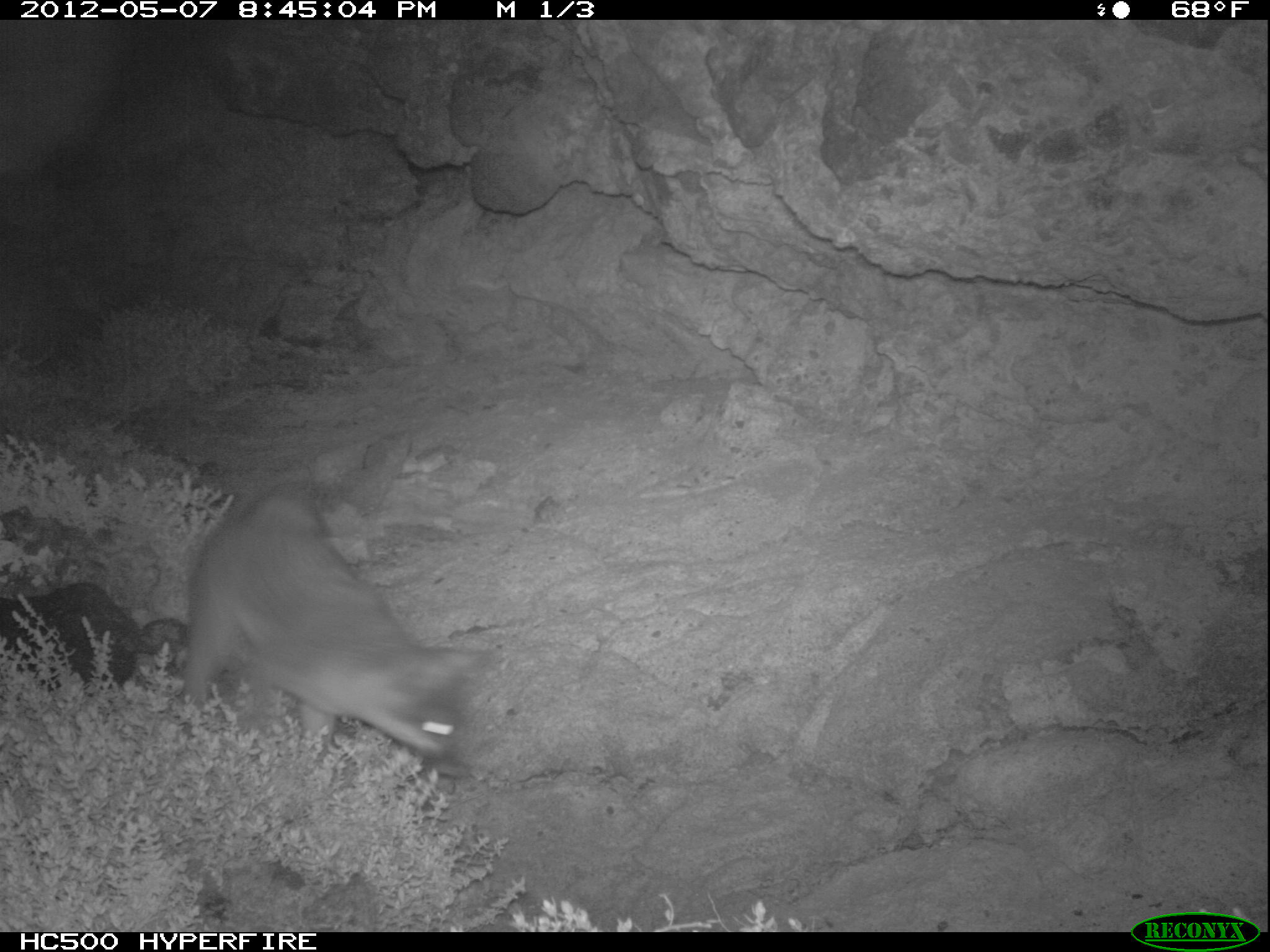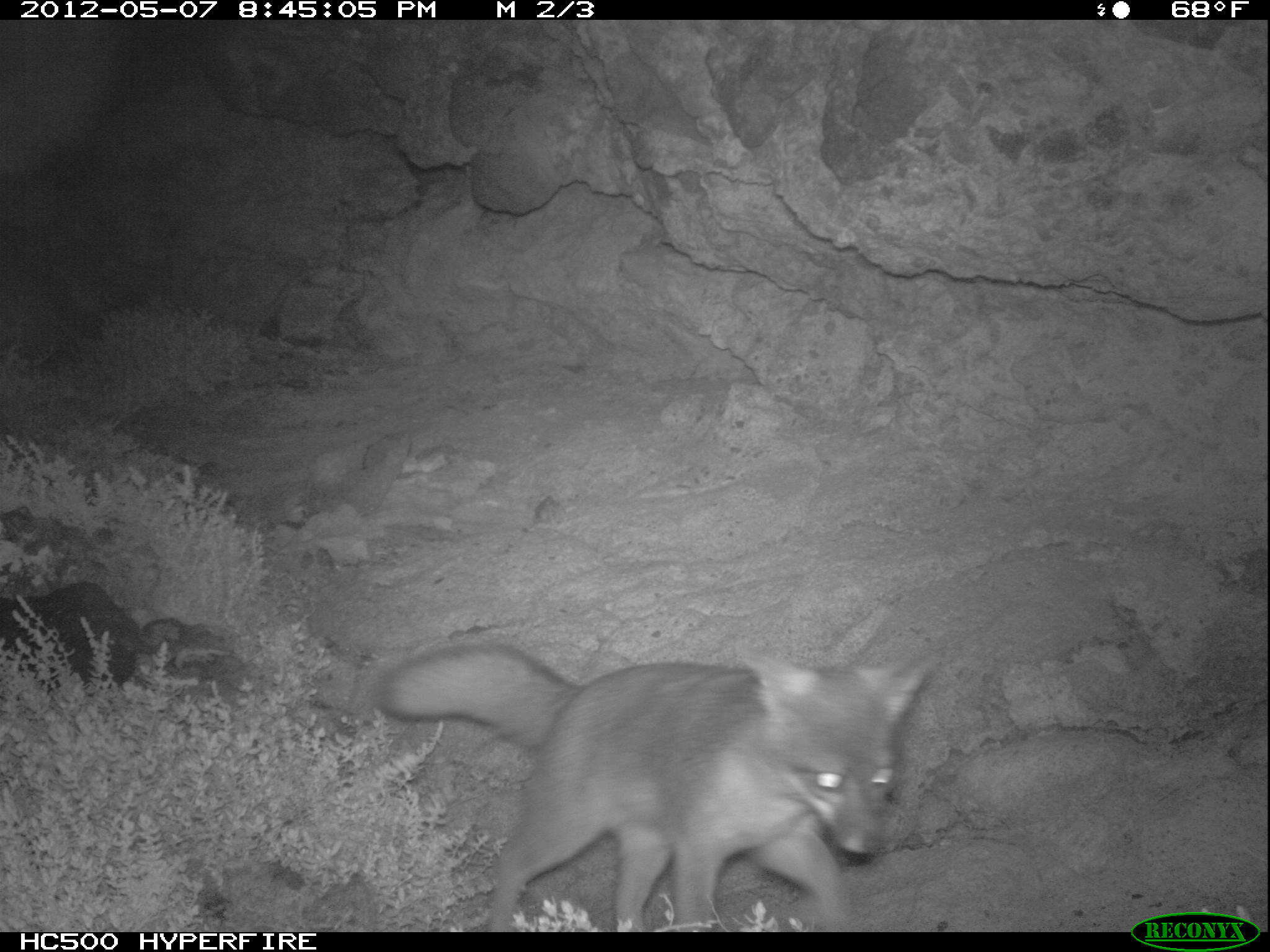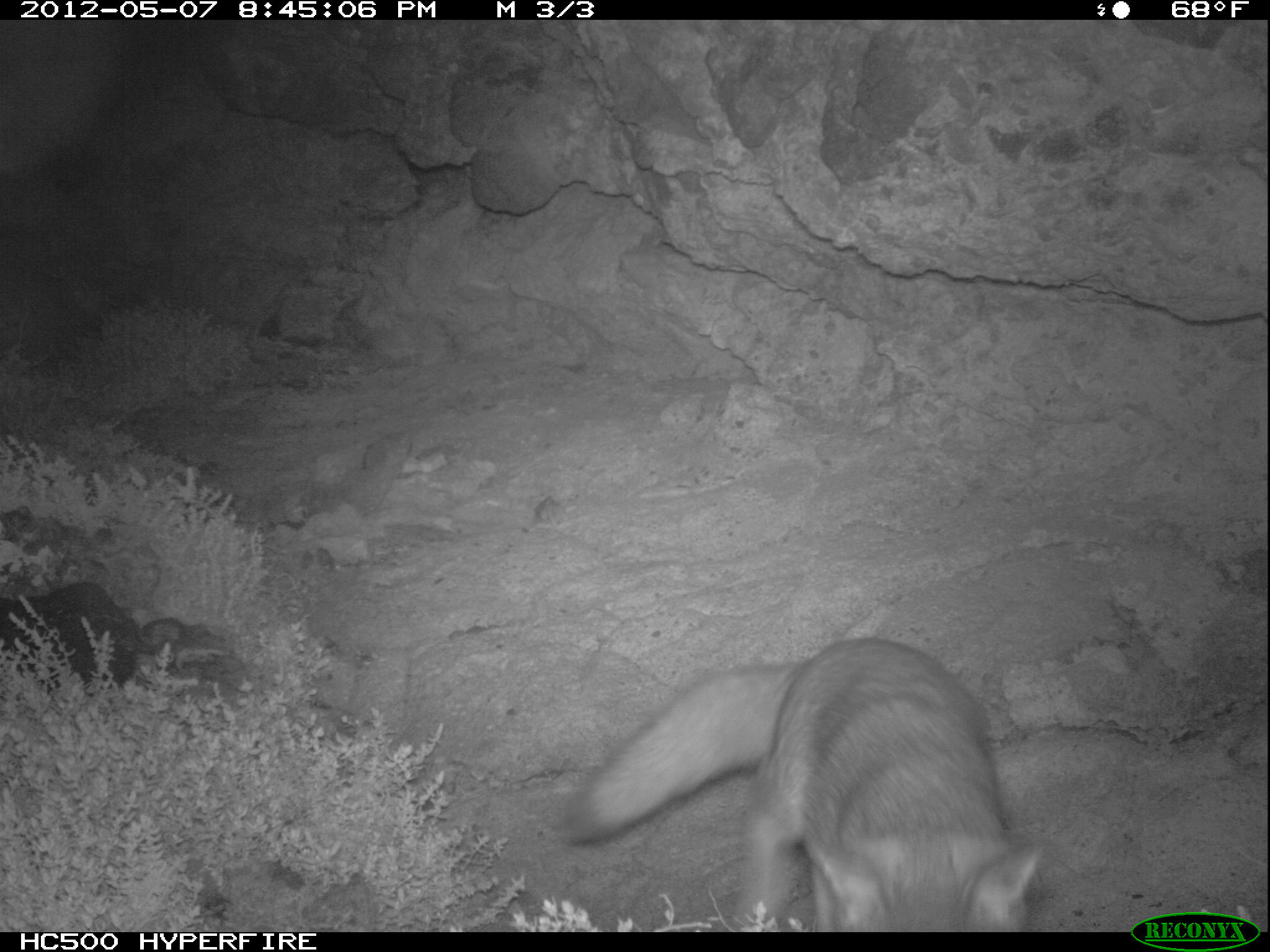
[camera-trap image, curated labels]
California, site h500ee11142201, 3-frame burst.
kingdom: Animalia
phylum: Chordata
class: Mammalia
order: Carnivora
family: Canidae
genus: Urocyon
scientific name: Urocyon littoralis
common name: island fox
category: fox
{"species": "fox (island fox) (Urocyon littoralis)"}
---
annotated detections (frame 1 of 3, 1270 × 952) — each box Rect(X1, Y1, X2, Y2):
fox: Rect(182, 495, 488, 778)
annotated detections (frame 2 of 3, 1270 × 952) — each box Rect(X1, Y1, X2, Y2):
fox: Rect(374, 644, 930, 932)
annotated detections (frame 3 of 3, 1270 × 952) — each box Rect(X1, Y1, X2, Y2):
fox: Rect(563, 637, 1045, 932)